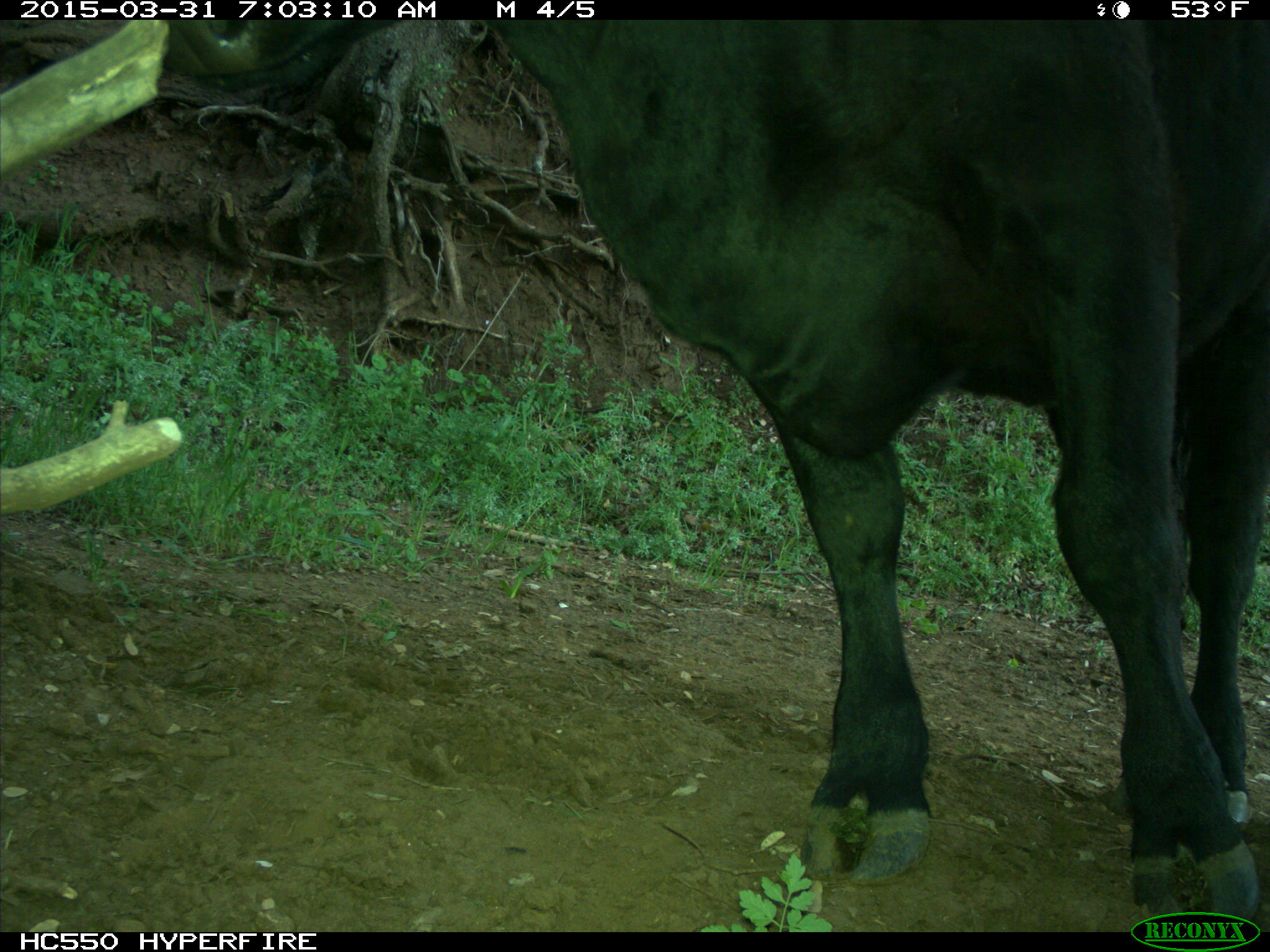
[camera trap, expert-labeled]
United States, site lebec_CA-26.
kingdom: Animalia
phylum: Chordata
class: Mammalia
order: Artiodactyla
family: Bovidae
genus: Bos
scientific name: Bos taurus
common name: domestic cow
Bos taurus (domestic cow).